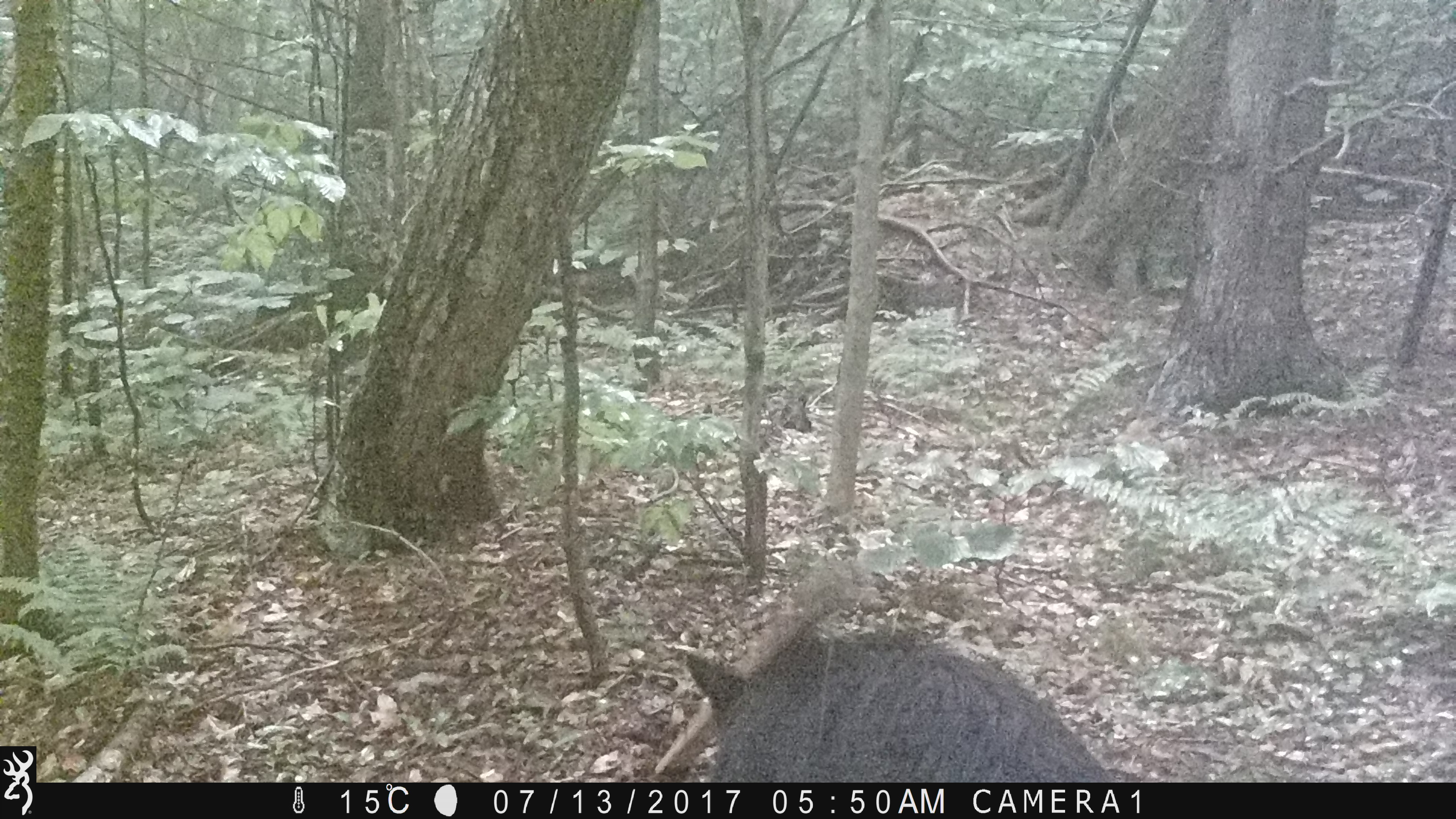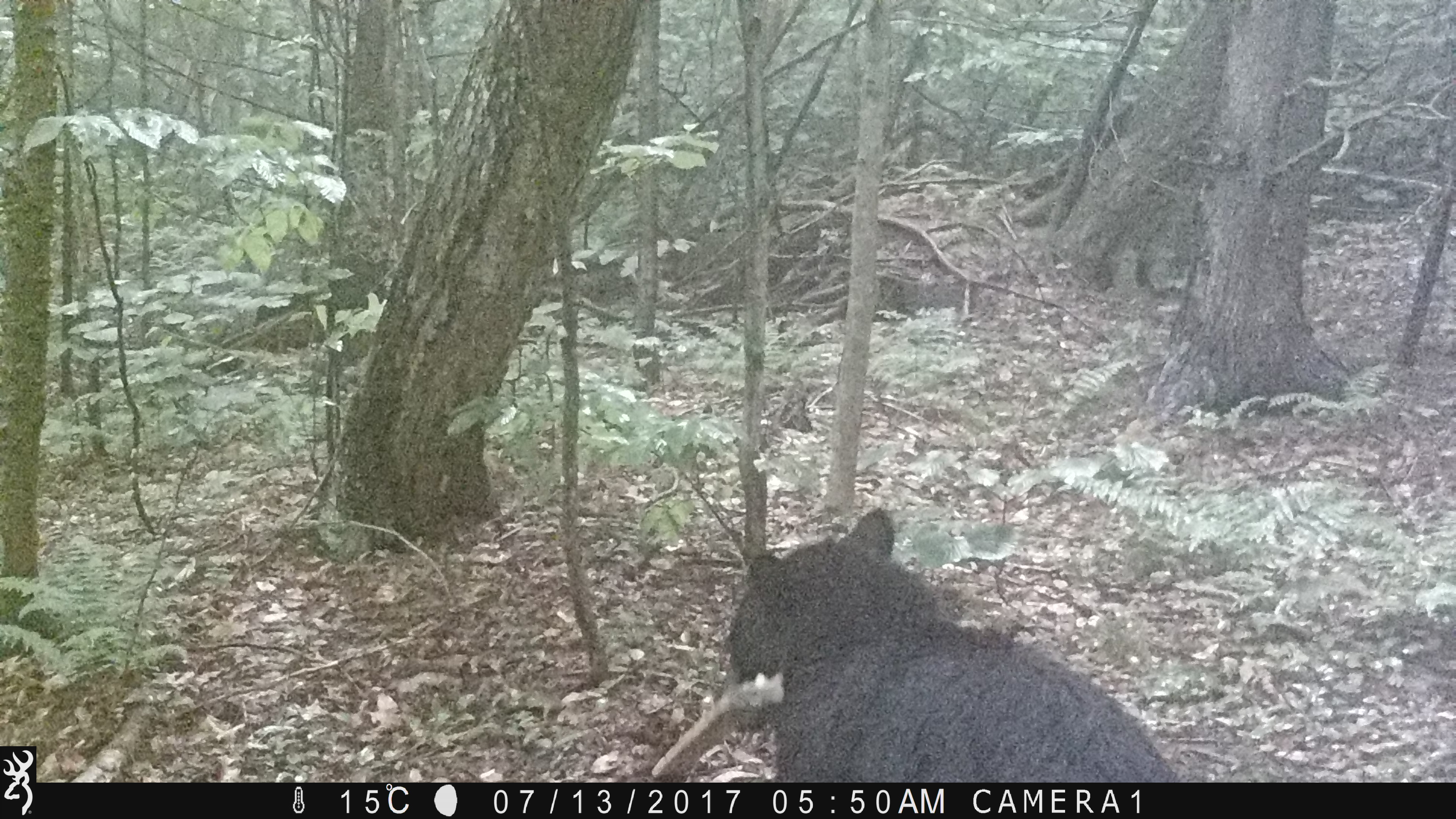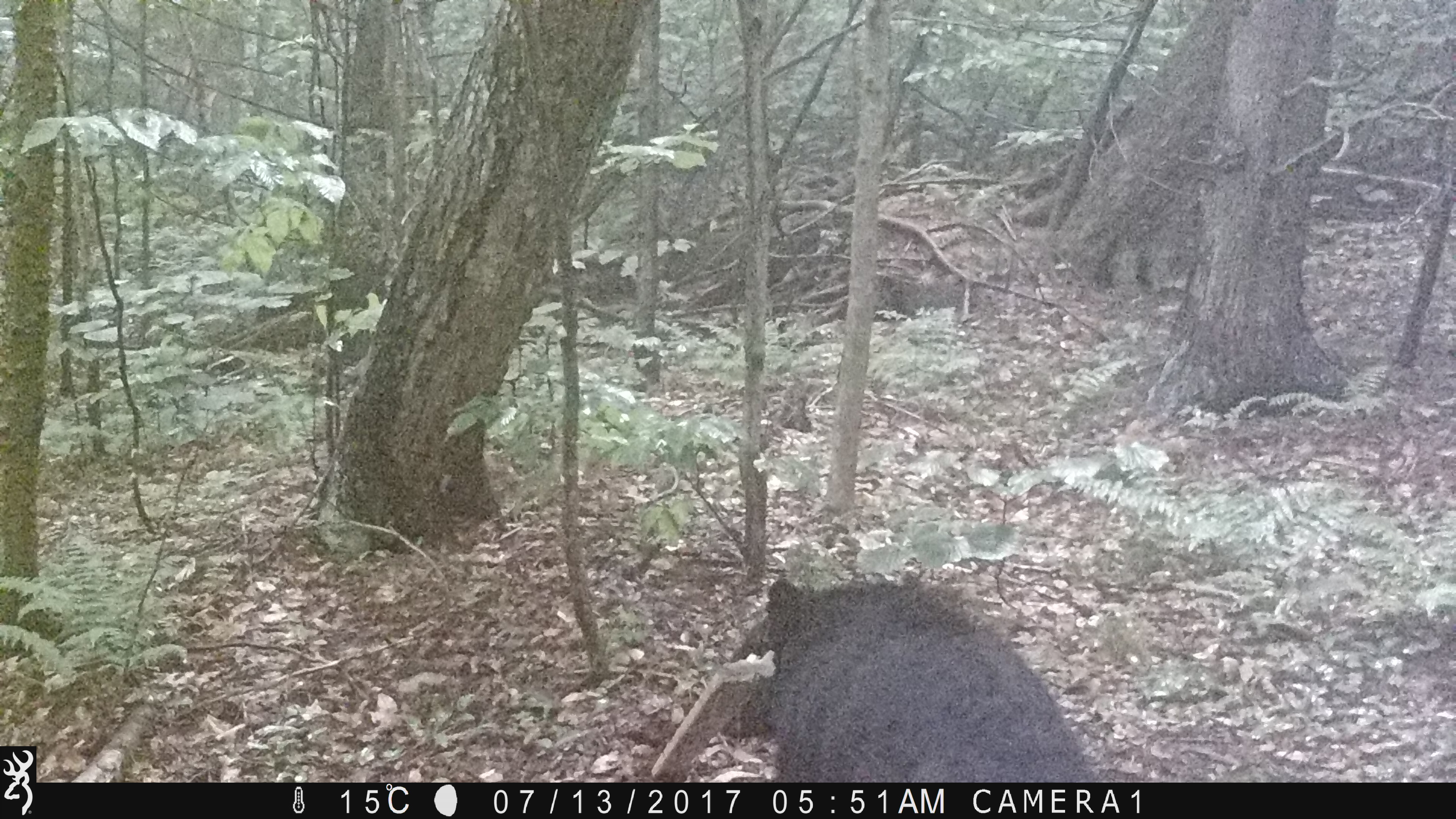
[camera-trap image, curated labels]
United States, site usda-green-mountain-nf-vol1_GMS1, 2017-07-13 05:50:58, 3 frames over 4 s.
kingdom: Animalia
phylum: Chordata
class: Mammalia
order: Carnivora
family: Ursidae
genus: Ursus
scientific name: Ursus americanus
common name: black bear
Black bear (Ursus americanus).